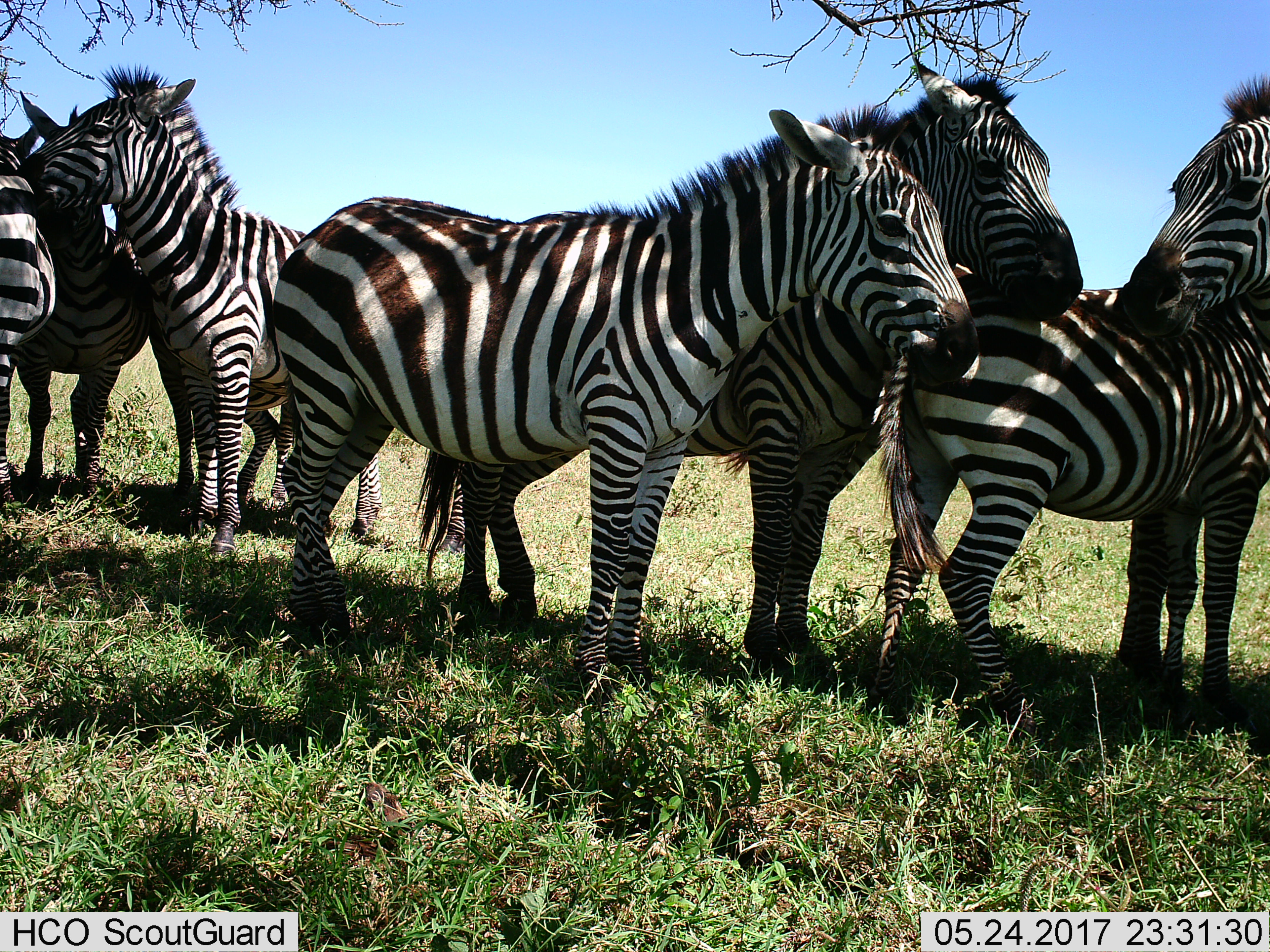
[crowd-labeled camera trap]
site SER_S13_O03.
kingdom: Animalia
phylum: Chordata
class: Mammalia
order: Perissodactyla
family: Equidae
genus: Equus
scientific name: Equus quagga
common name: plains zebra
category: zebraplains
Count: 7.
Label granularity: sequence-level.